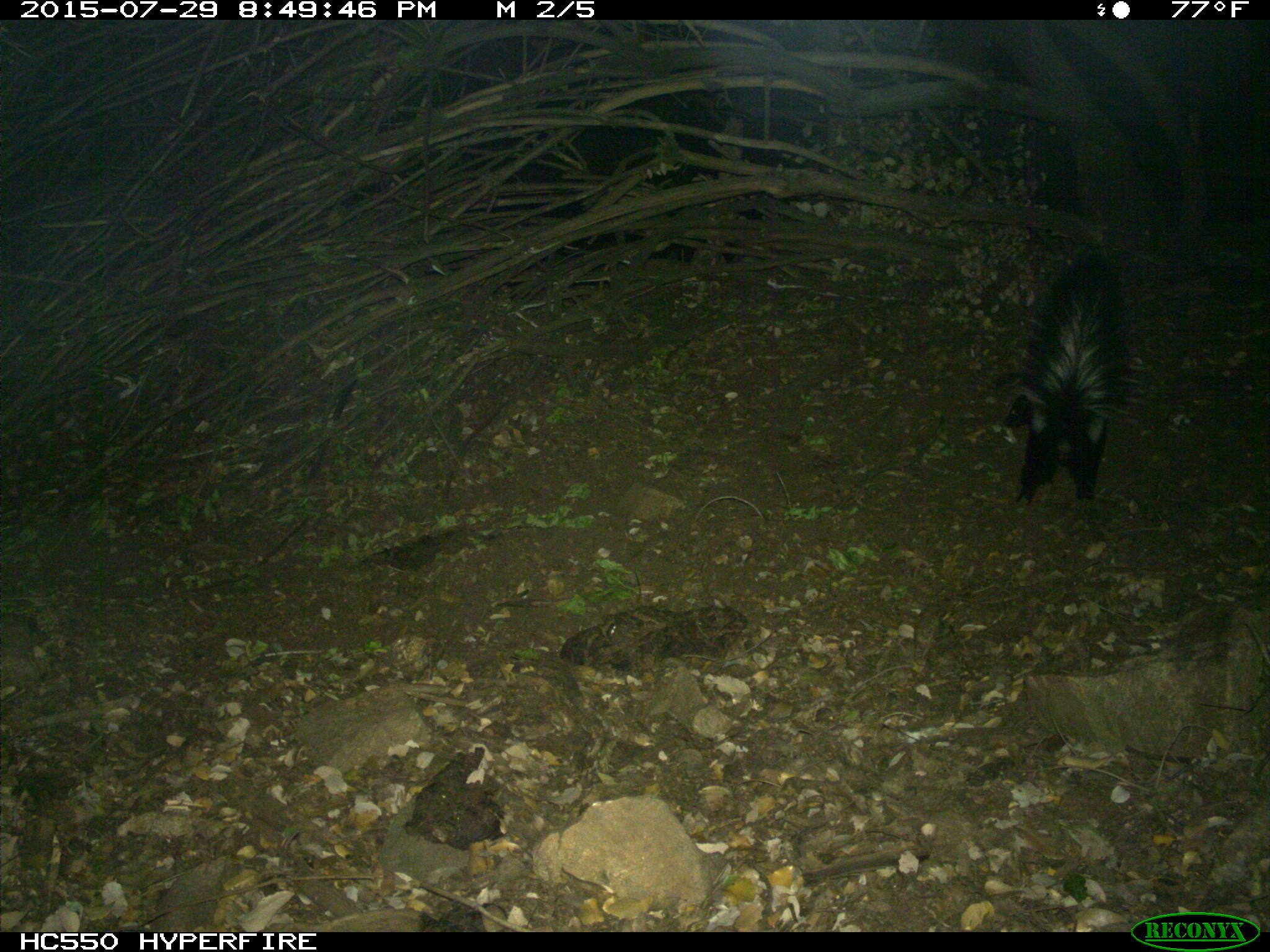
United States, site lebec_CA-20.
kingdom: Animalia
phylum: Chordata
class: Mammalia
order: Carnivora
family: Mephitidae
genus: Mephitis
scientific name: Mephitis mephitis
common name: striped skunk